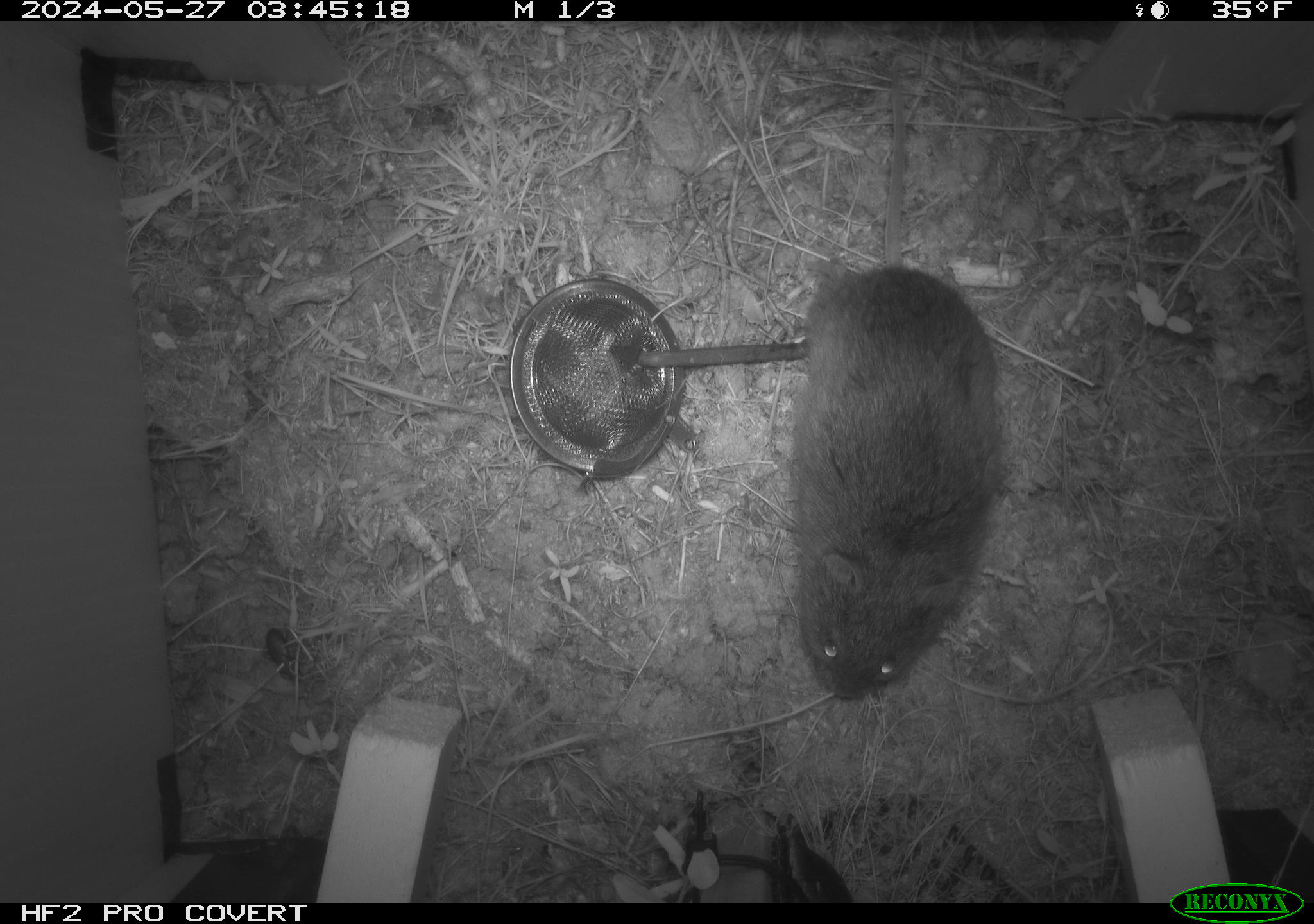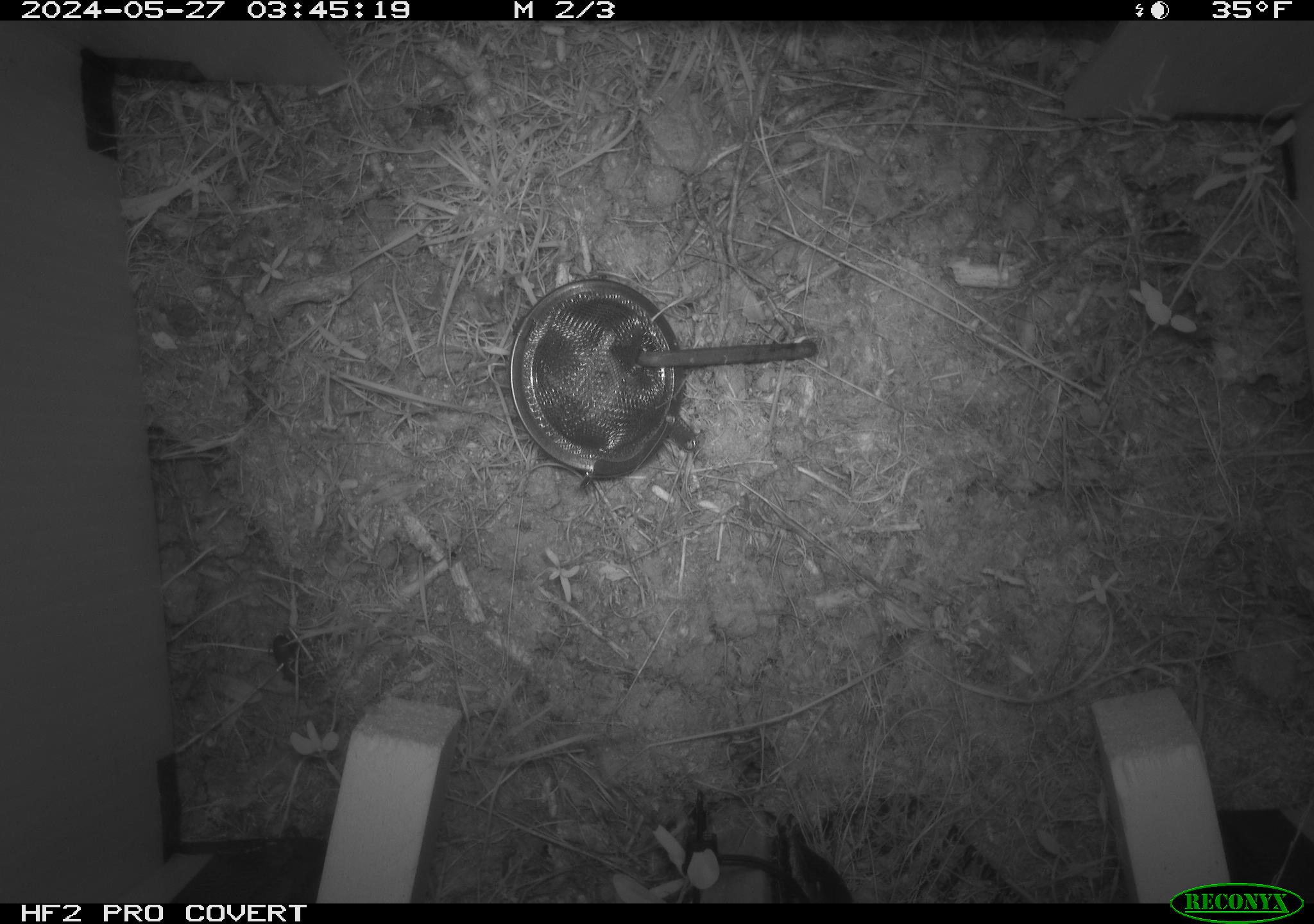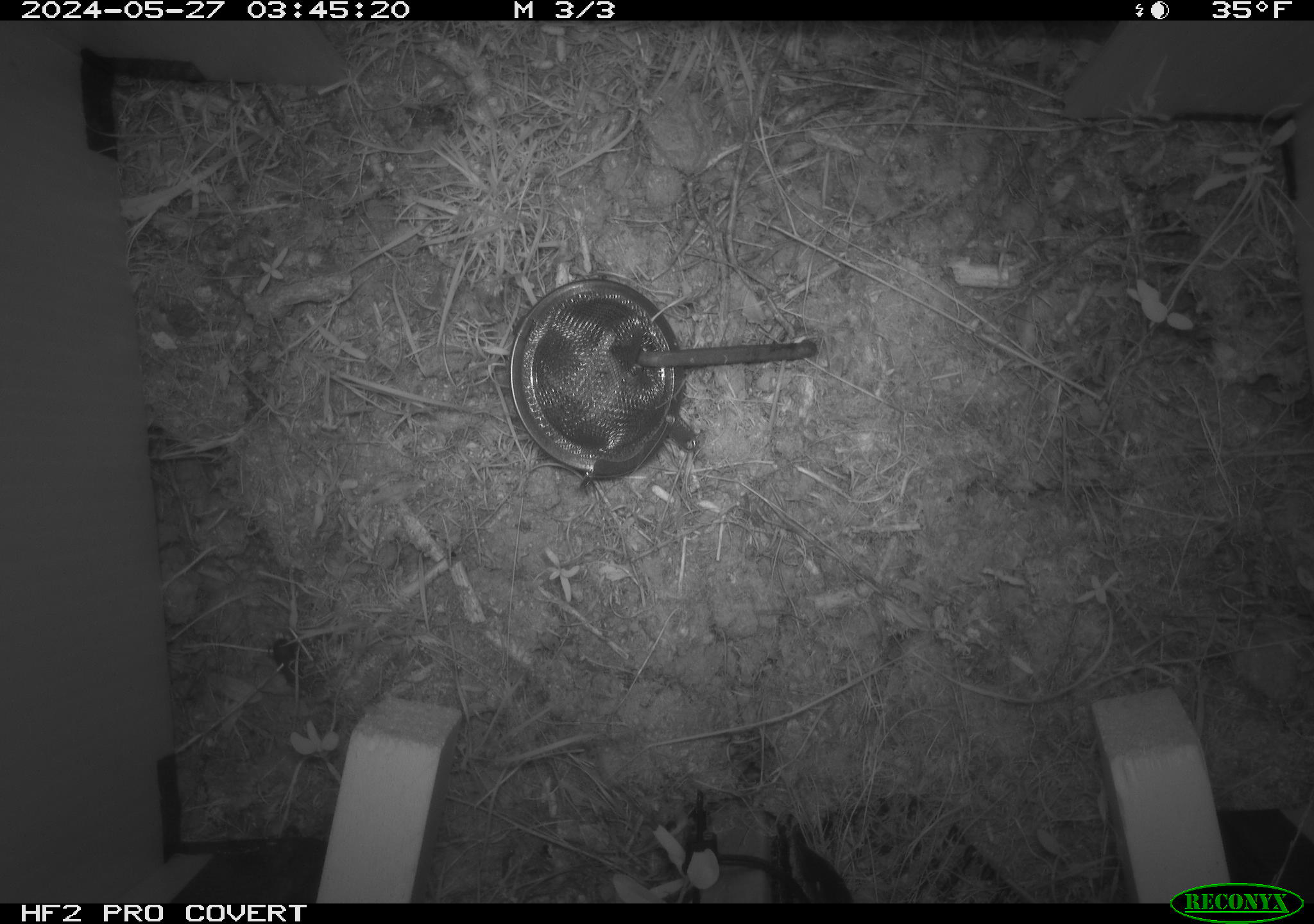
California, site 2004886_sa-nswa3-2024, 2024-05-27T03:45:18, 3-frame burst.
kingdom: Animalia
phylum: Chordata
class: Mammalia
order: Rodentia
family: Cricetidae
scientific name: Arvicolinae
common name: voles, lemmings, and muskrats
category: arvicolinae subfamily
Arvicolinae subfamily (voles, lemmings, and muskrats) (Arvicolinae).